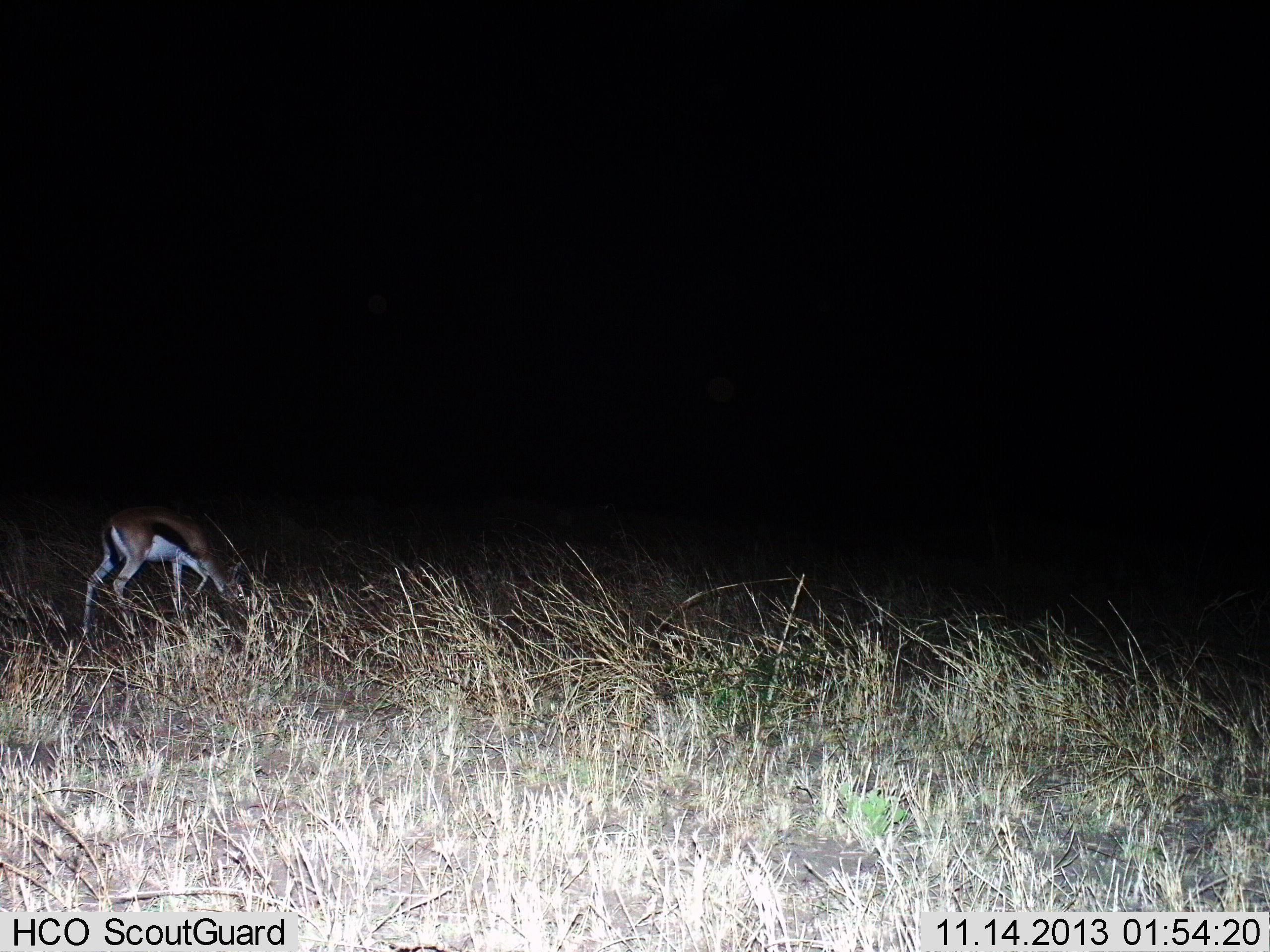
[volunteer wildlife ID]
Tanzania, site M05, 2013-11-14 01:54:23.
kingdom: Animalia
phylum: Chordata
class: Mammalia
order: Artiodactyla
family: Bovidae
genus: Eudorcas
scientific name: Eudorcas thomsonii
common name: thomson's gazelle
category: gazellethomsons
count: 1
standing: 20%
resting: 0%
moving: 10%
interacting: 0%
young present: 0%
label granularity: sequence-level